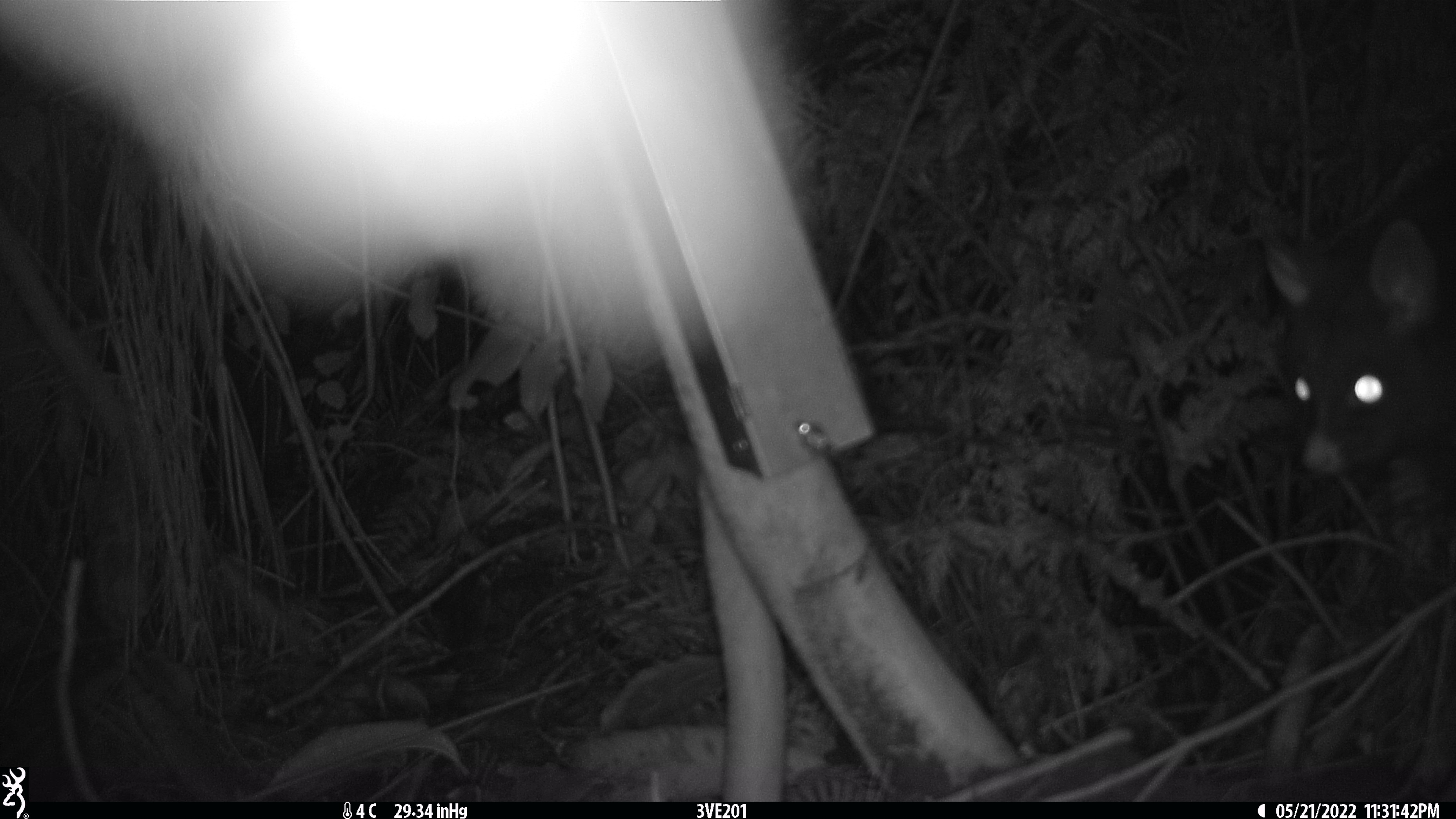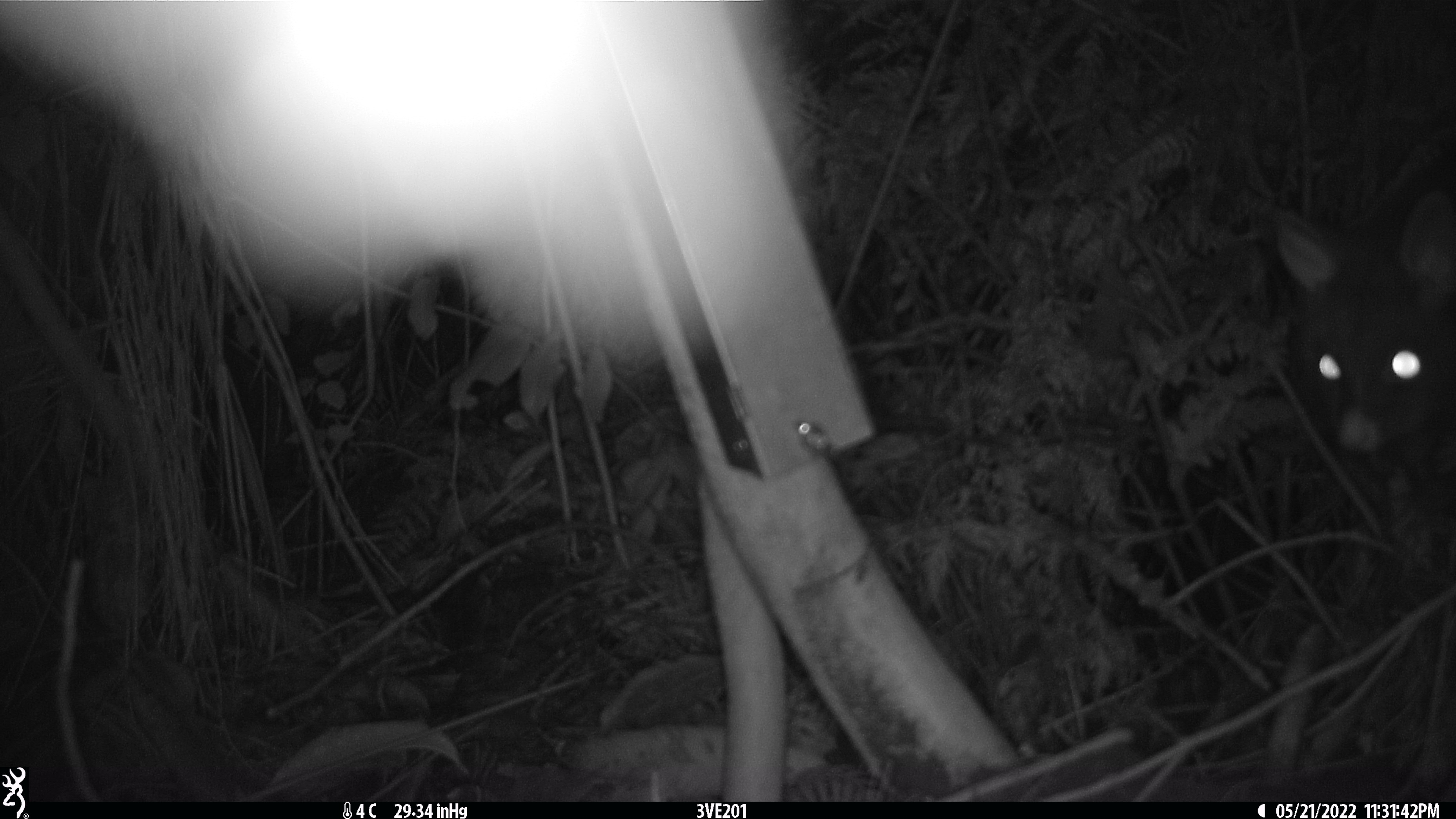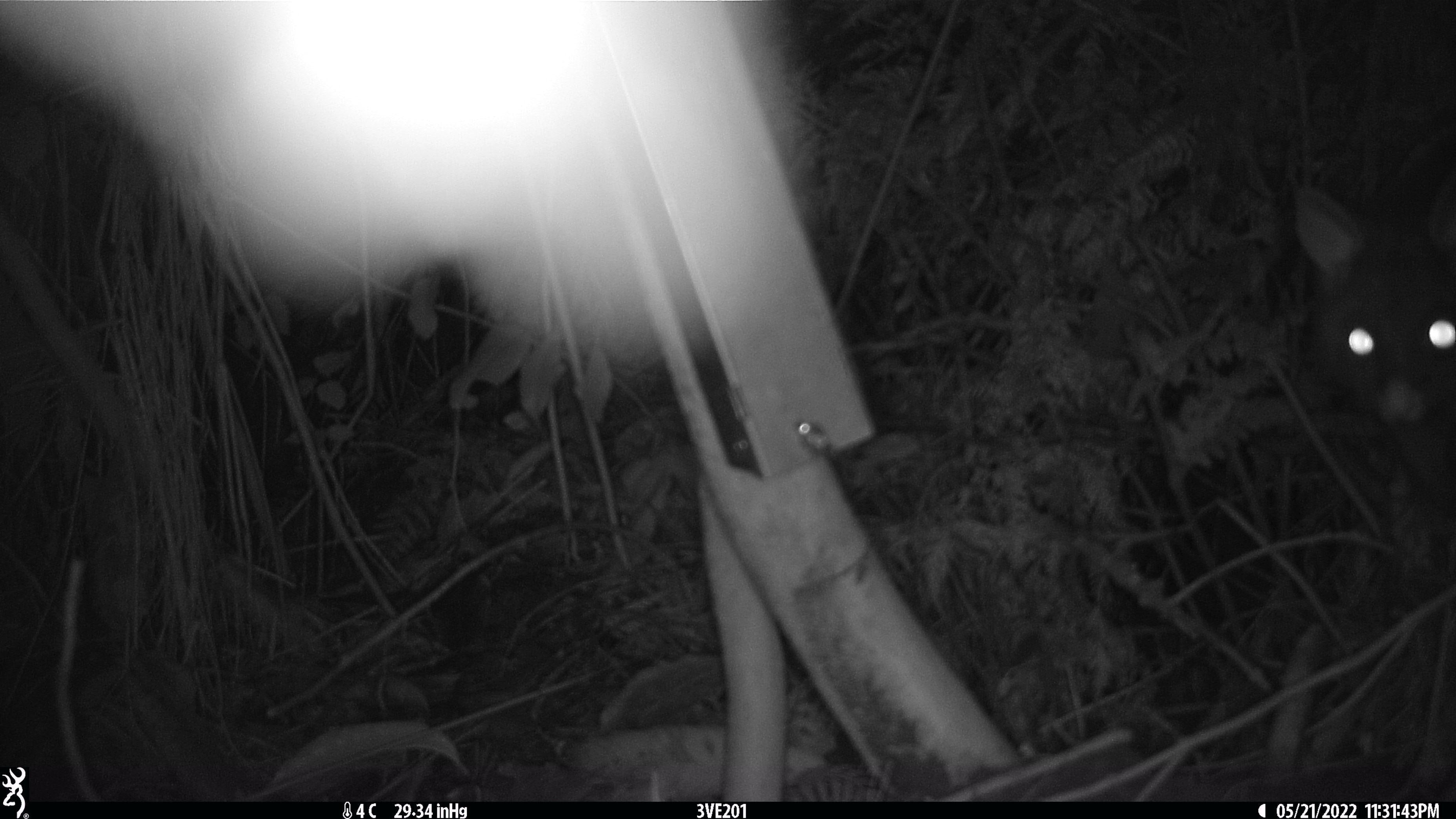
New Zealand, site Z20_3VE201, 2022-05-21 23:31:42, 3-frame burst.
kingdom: Animalia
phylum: Chordata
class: Mammalia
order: Diprotodontia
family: Phalangeridae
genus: Trichosurus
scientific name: Trichosurus vulpecula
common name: common brushtail possum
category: possum